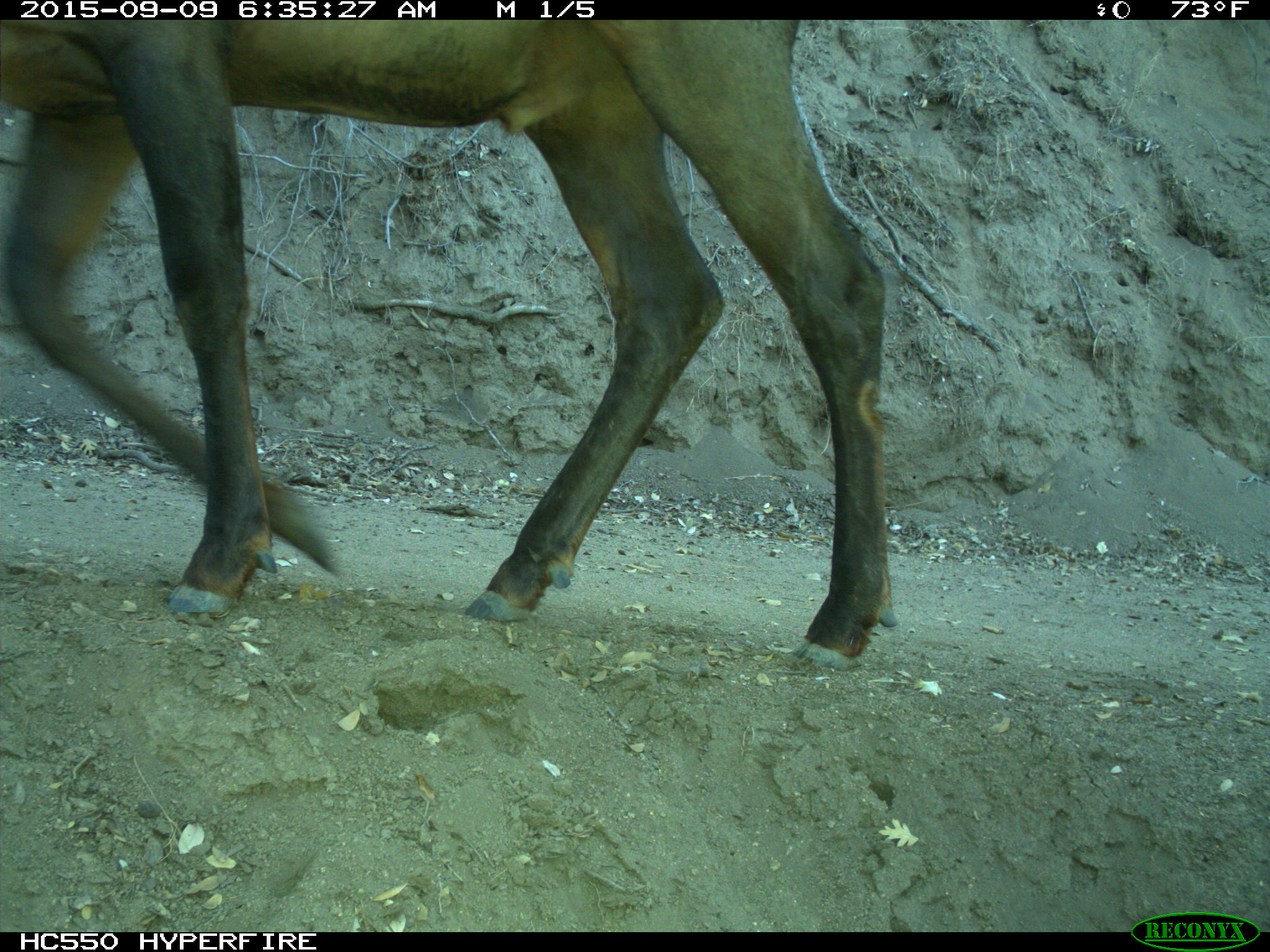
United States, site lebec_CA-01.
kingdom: Animalia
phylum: Chordata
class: Mammalia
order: Artiodactyla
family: Cervidae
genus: Cervus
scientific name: Cervus canadensis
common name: elk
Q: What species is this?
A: Cervus canadensis (elk).